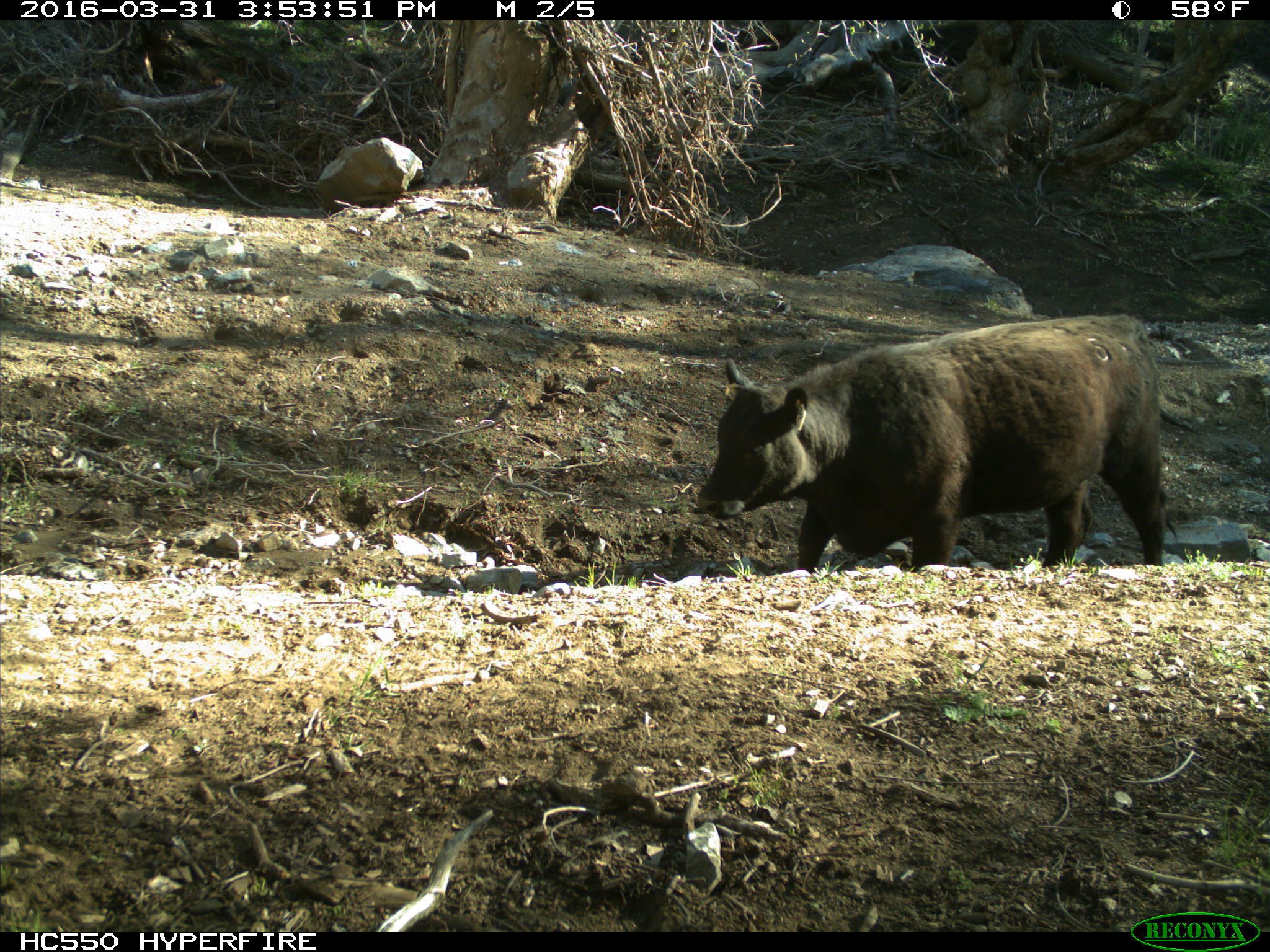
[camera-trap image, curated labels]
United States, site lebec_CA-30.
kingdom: Animalia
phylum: Chordata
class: Mammalia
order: Artiodactyla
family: Bovidae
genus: Bos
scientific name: Bos taurus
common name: domestic cow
Bos taurus (domestic cow).